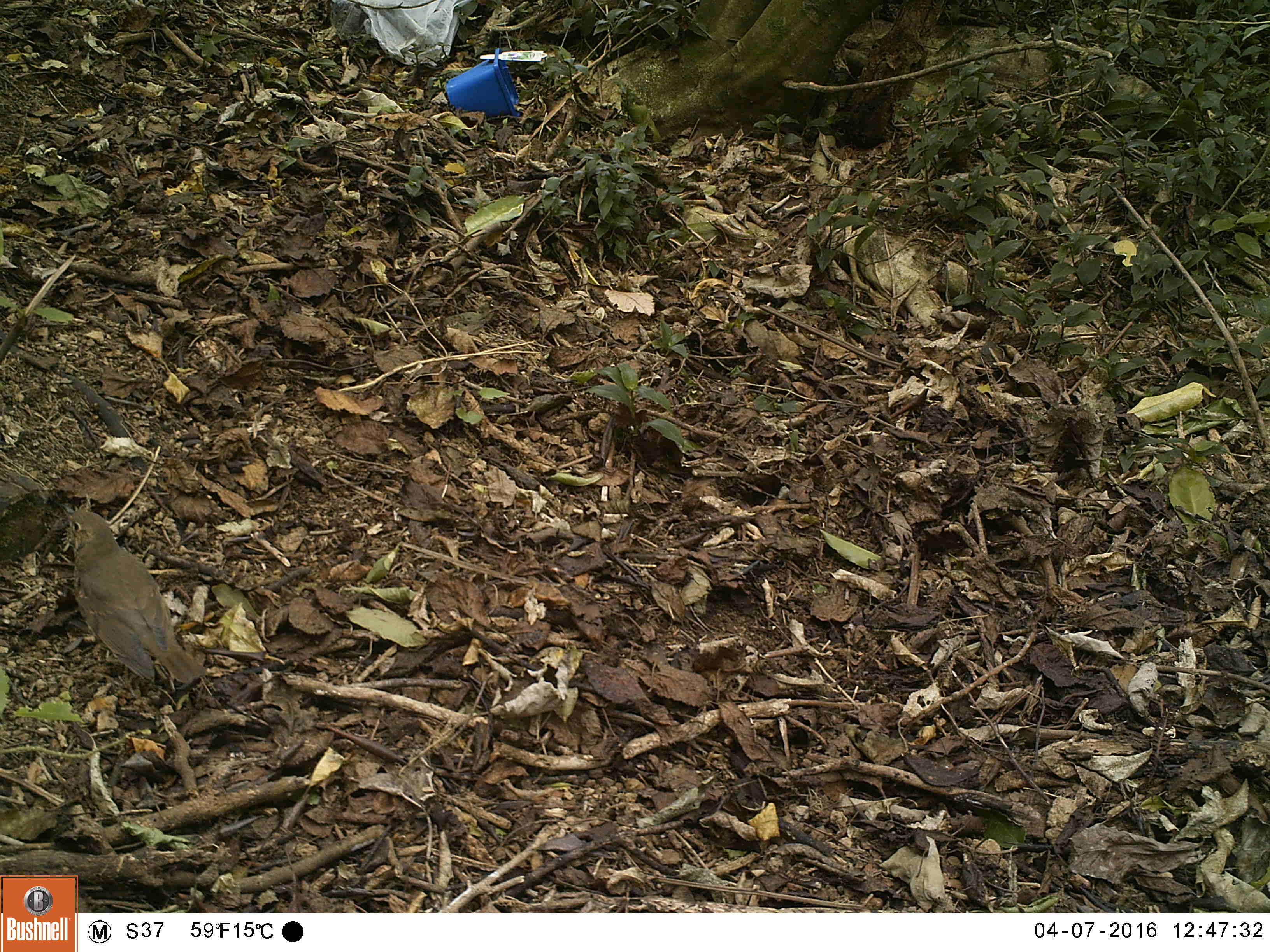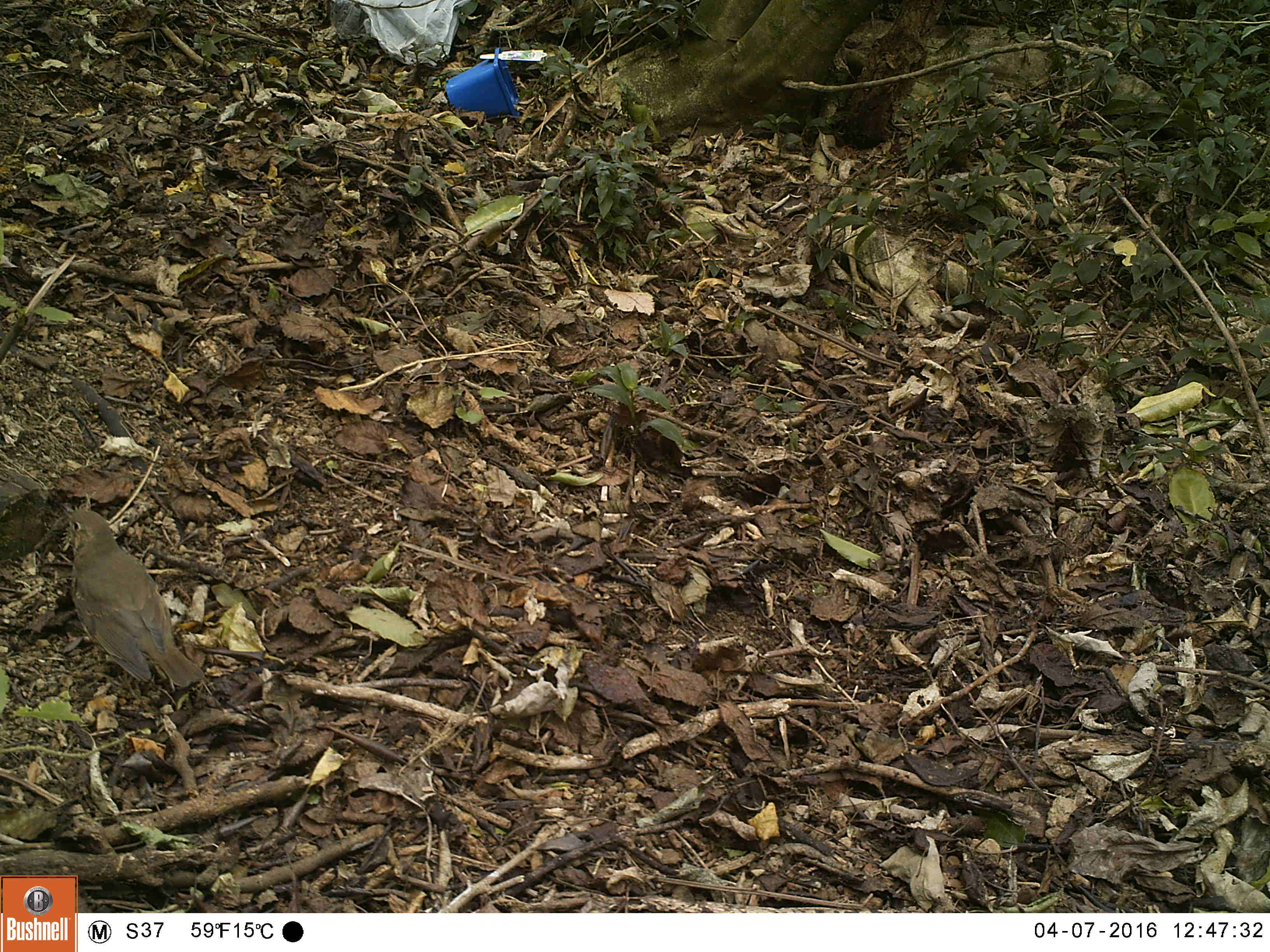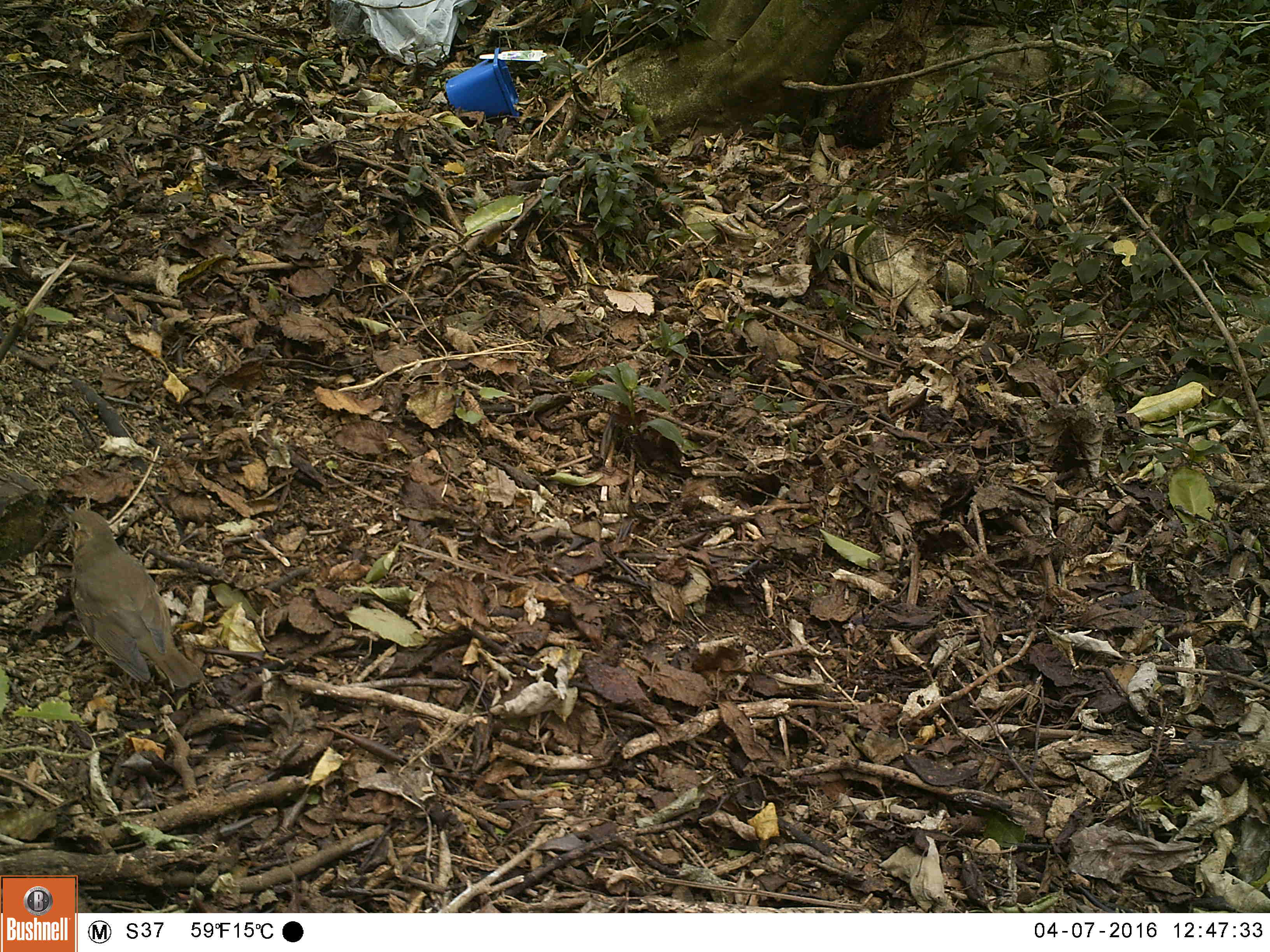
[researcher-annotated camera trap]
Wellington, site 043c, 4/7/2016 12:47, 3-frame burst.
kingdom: Animalia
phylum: Chordata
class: Aves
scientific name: Aves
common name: bird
Bird (Aves).